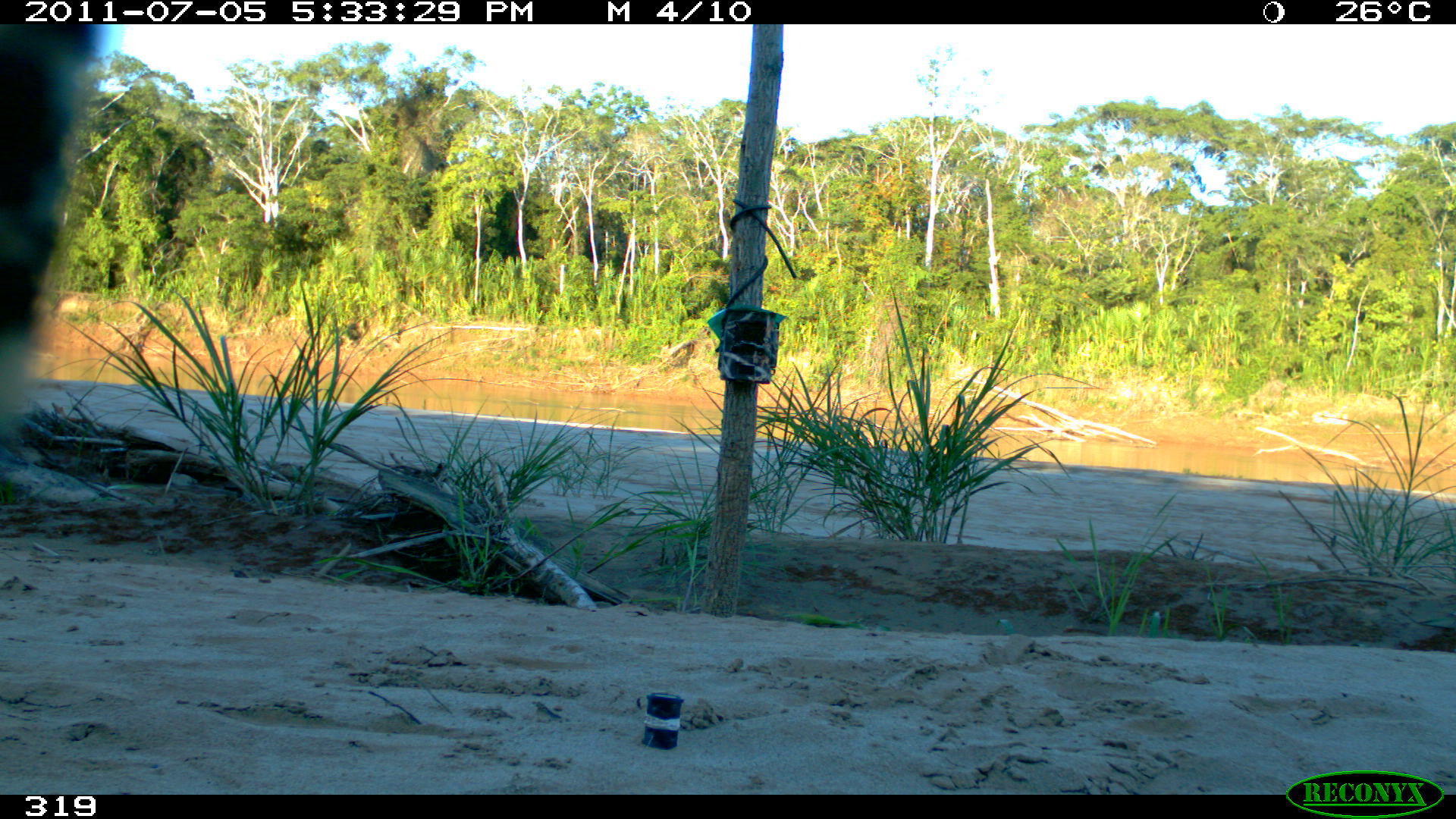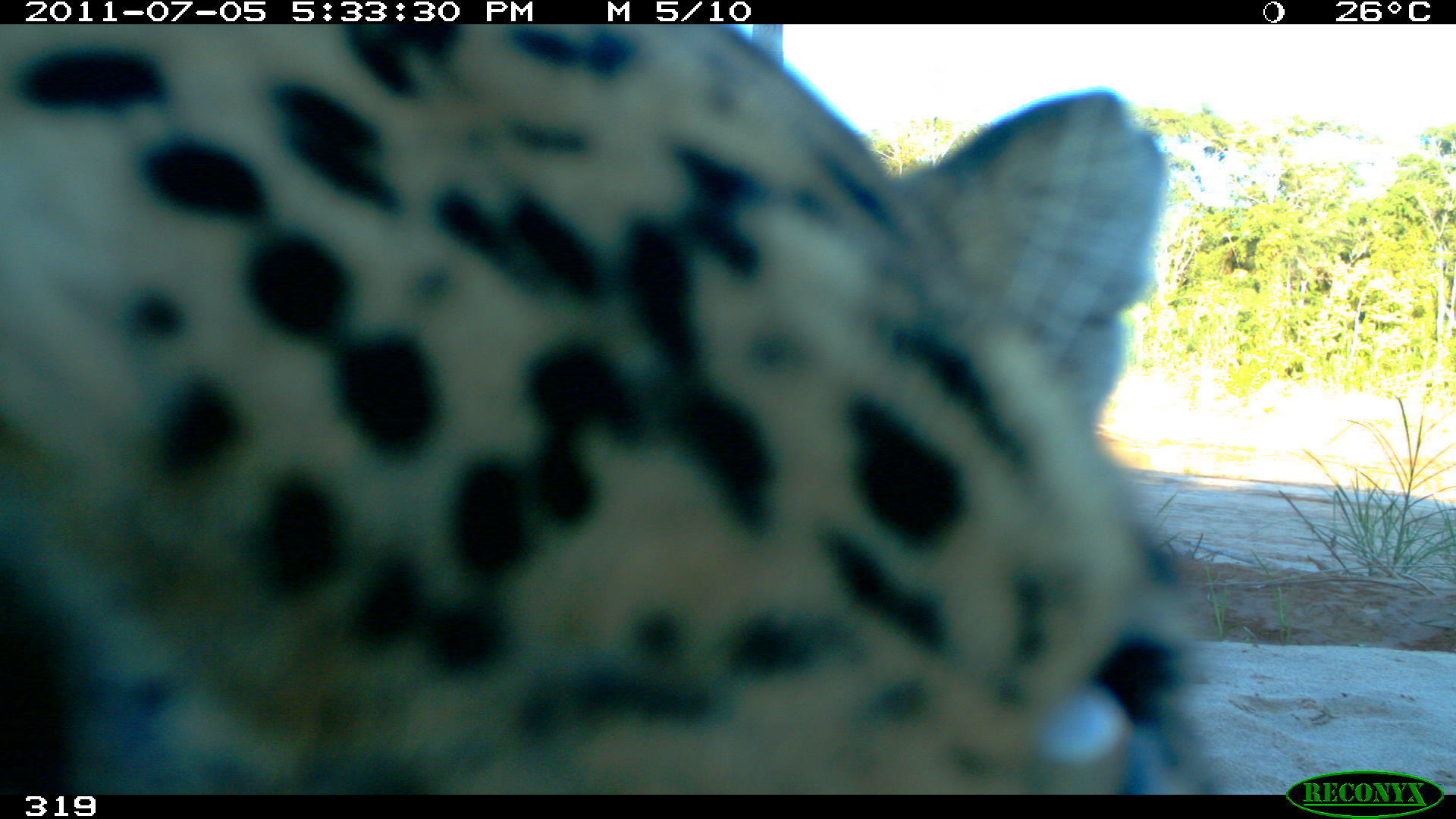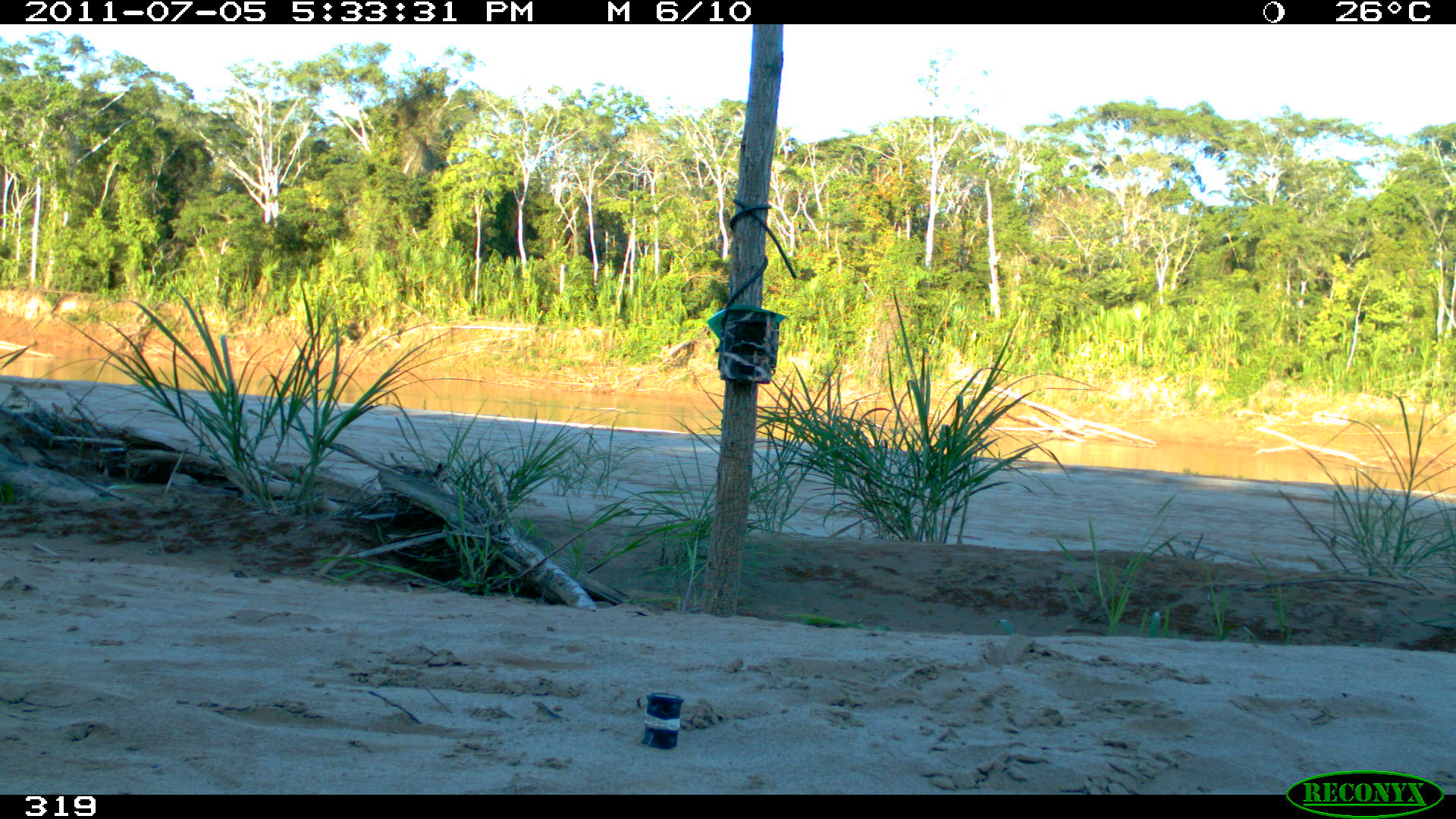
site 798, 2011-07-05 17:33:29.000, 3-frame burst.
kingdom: Animalia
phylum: Chordata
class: Mammalia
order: Carnivora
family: Felidae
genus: Panthera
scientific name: Panthera onca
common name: jaguar